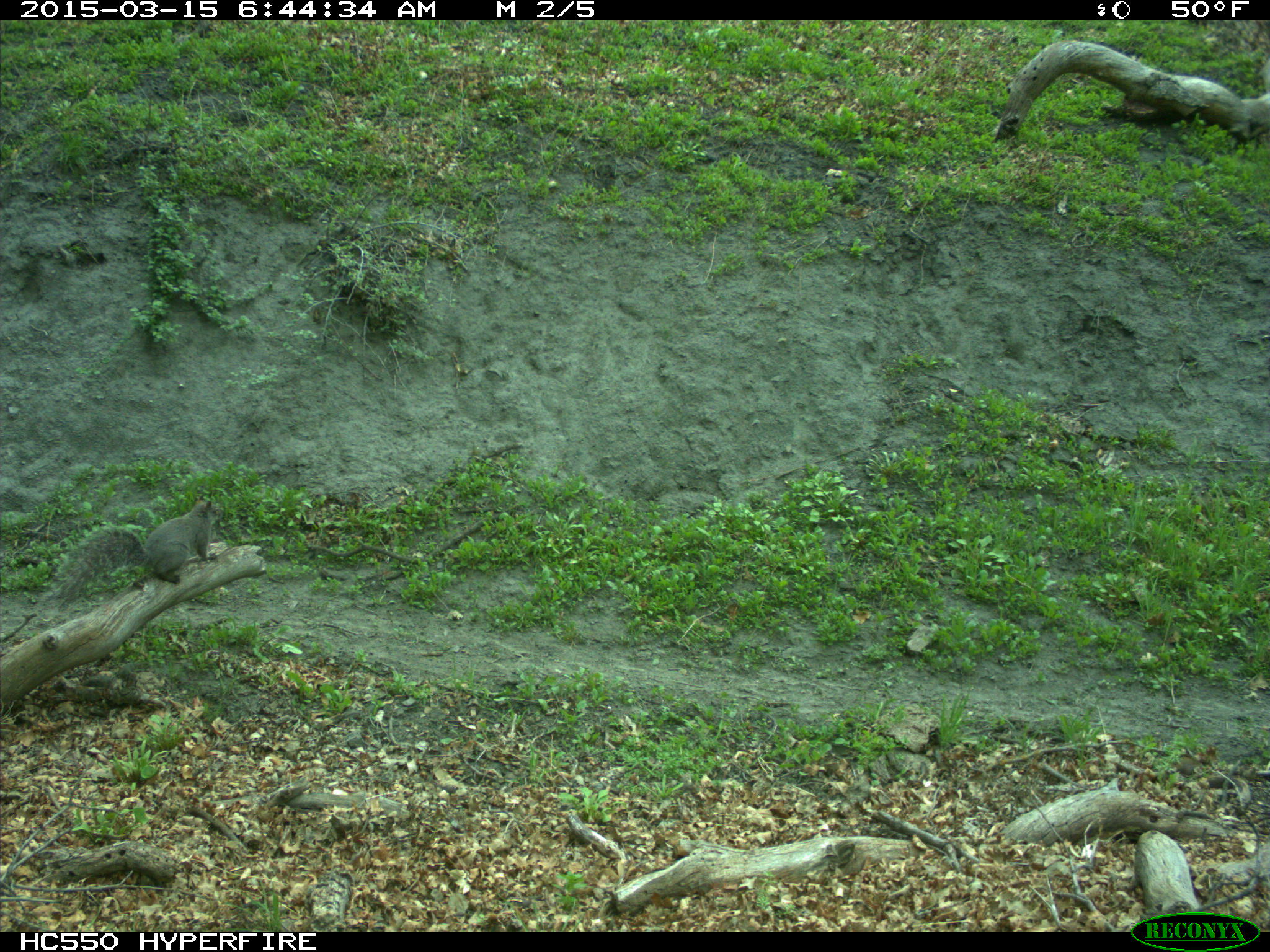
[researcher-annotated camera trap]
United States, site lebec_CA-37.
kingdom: Animalia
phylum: Chordata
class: Mammalia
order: Rodentia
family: Sciuridae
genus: Sciurus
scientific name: Sciurus carolinensis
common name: eastern gray squirrel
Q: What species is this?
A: Sciurus carolinensis (eastern gray squirrel).